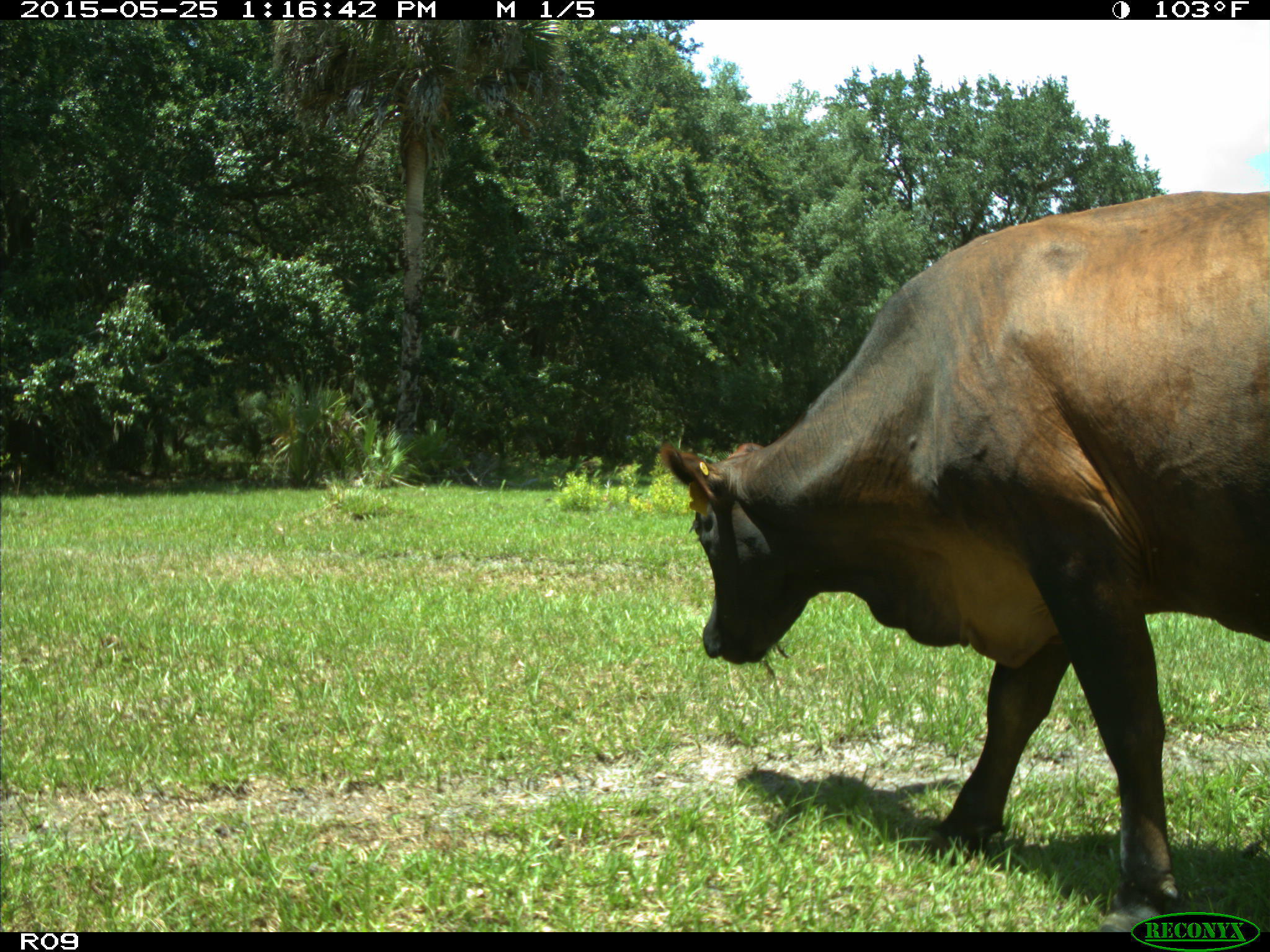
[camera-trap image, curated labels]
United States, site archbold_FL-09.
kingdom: Animalia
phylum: Chordata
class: Mammalia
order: Artiodactyla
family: Bovidae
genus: Bos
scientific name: Bos taurus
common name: domestic cow